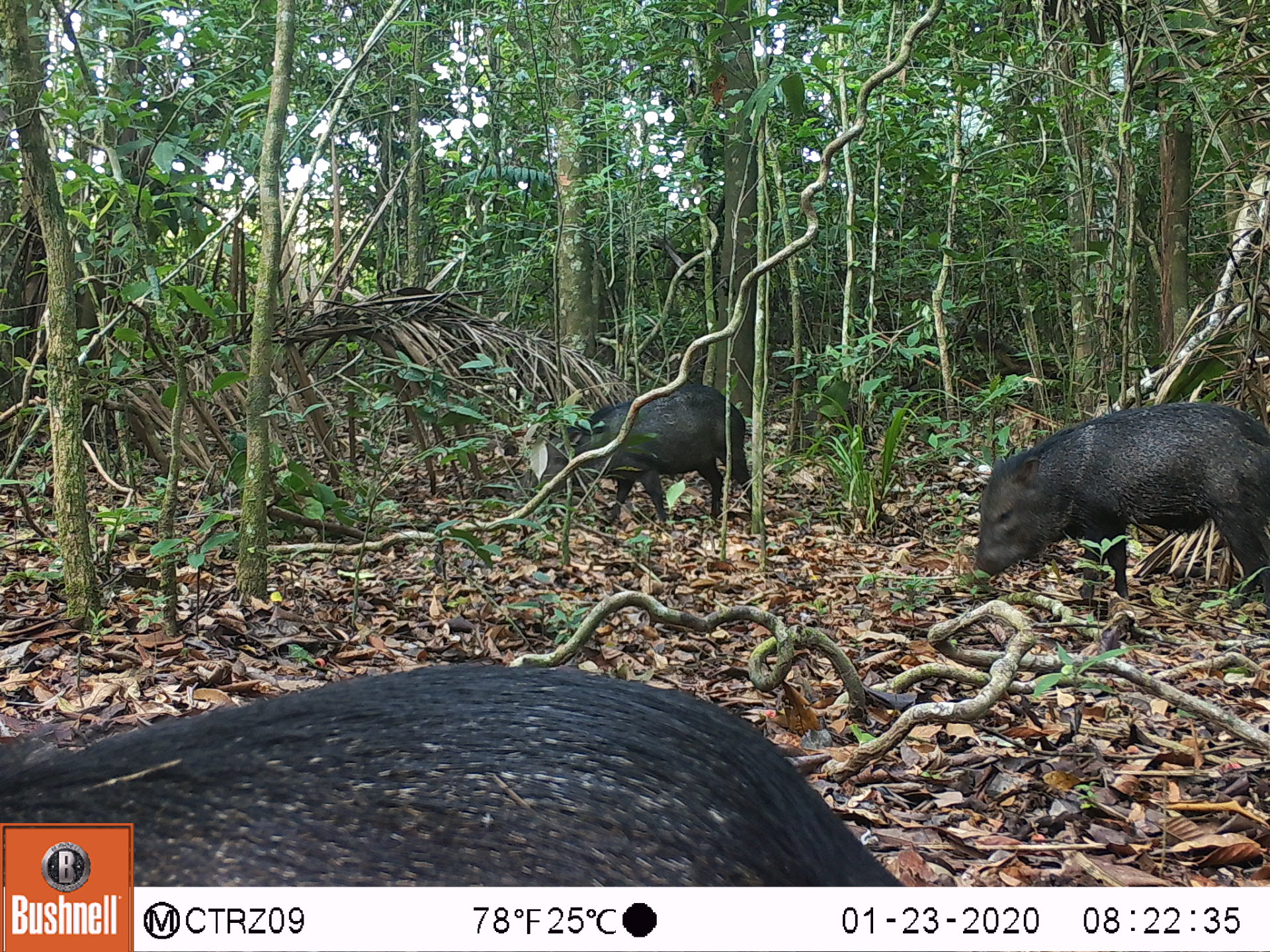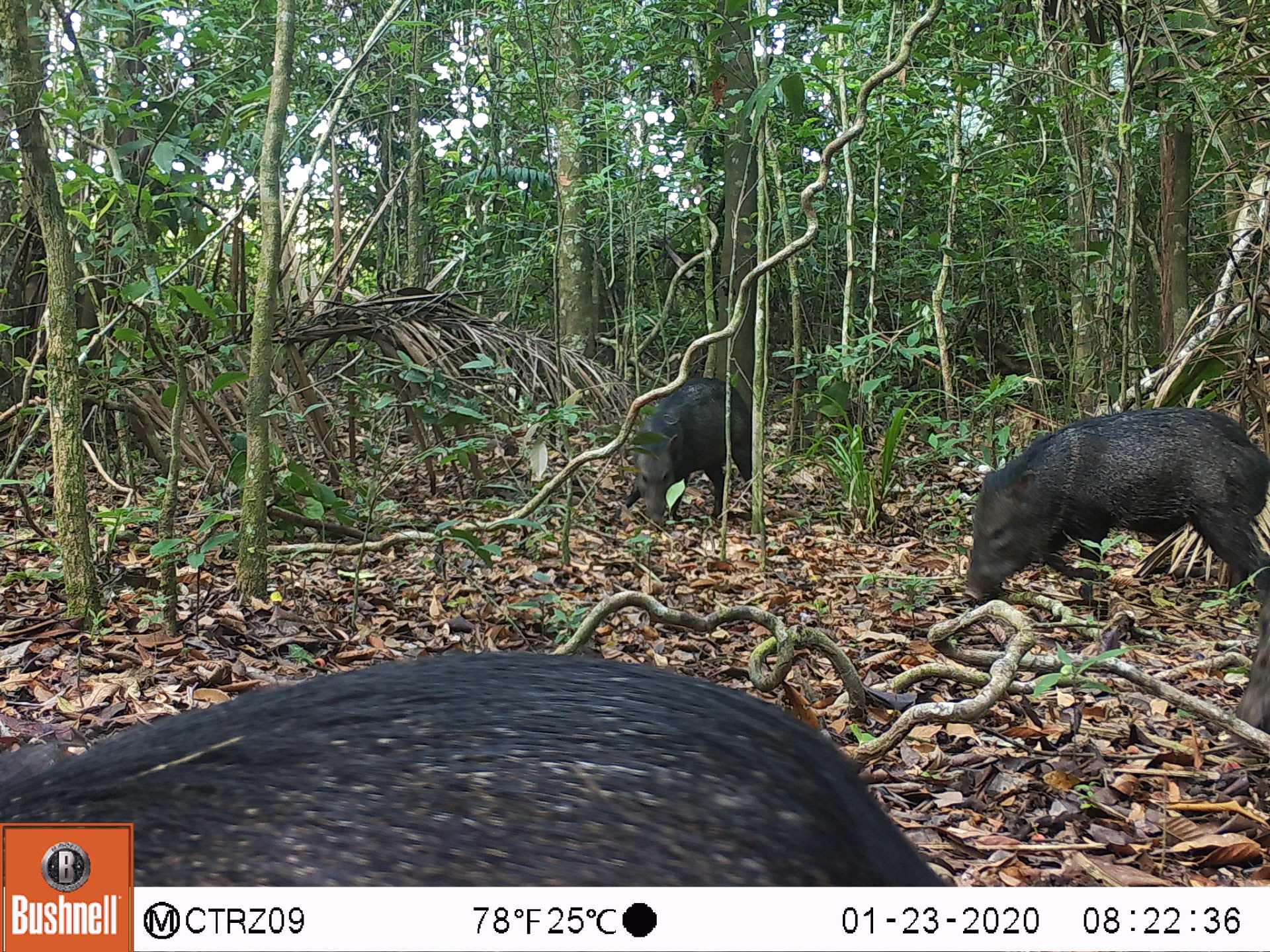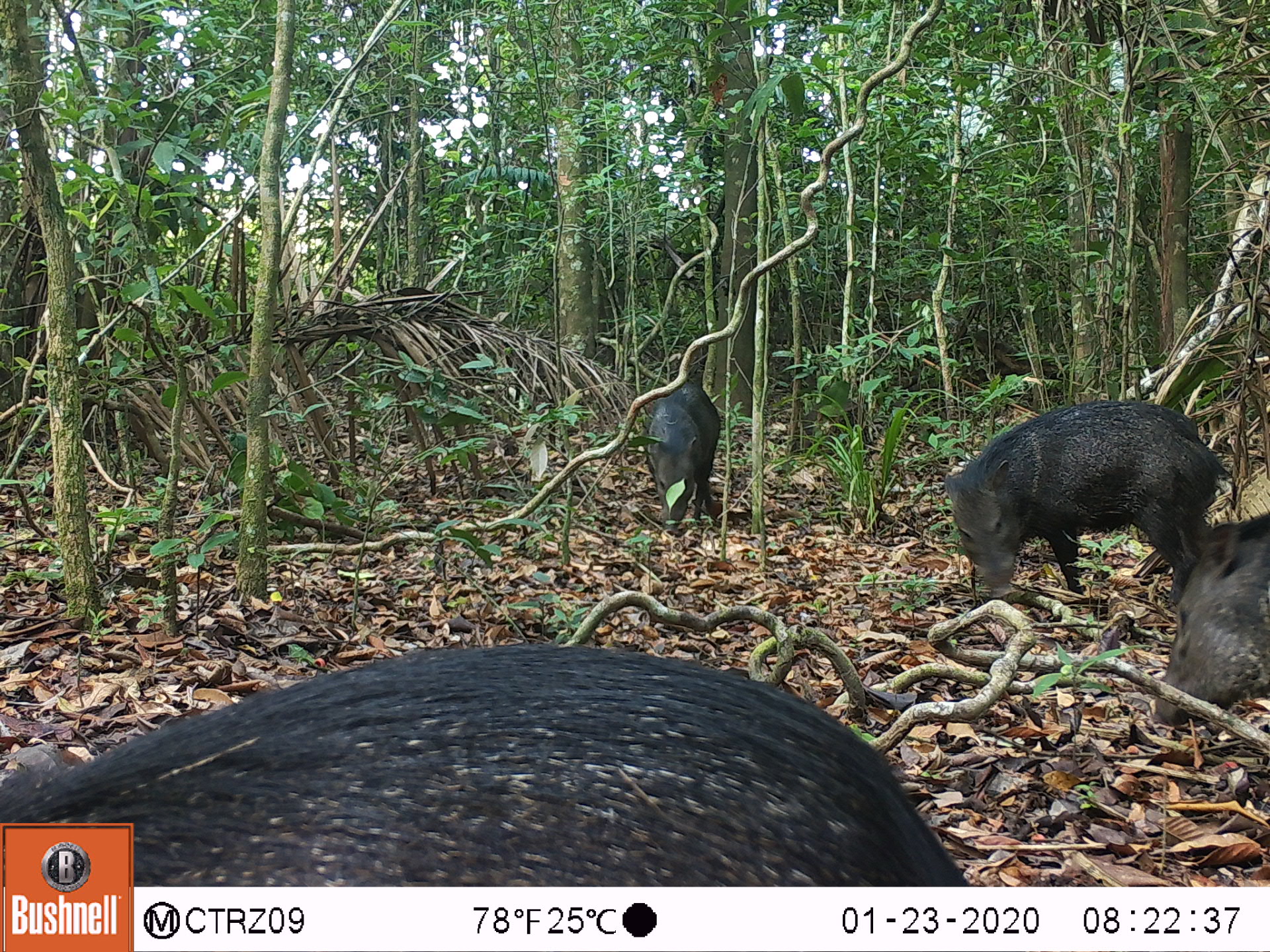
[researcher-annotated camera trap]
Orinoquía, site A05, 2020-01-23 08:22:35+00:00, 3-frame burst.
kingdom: Animalia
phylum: Chordata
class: Mammalia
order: Artiodactyla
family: Tayassuidae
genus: Pecari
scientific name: Pecari tajacu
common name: collared peccary